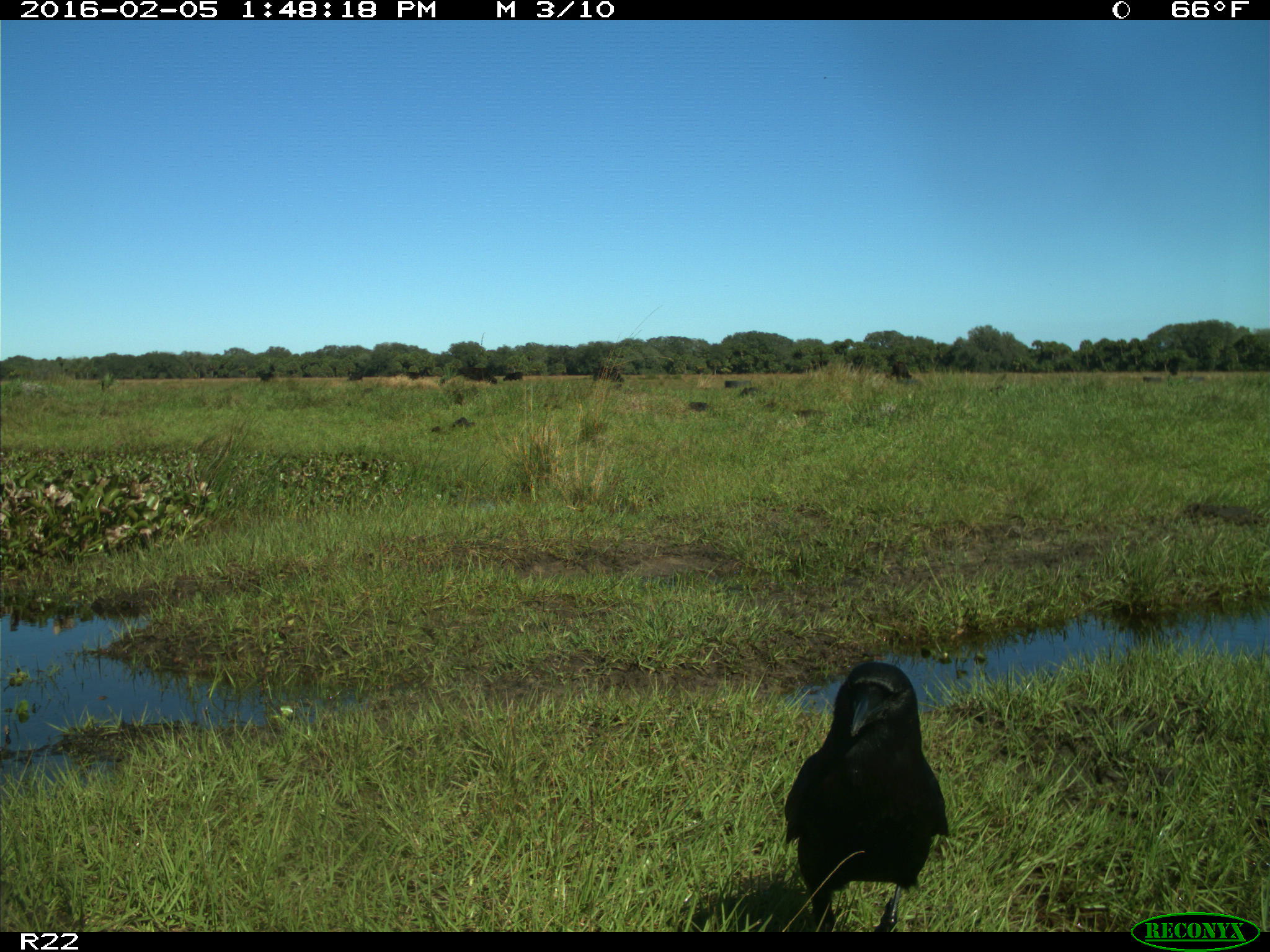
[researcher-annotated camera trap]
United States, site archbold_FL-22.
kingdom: Animalia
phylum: Chordata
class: Mammalia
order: Artiodactyla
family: Bovidae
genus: Bos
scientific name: Bos taurus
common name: domestic cow